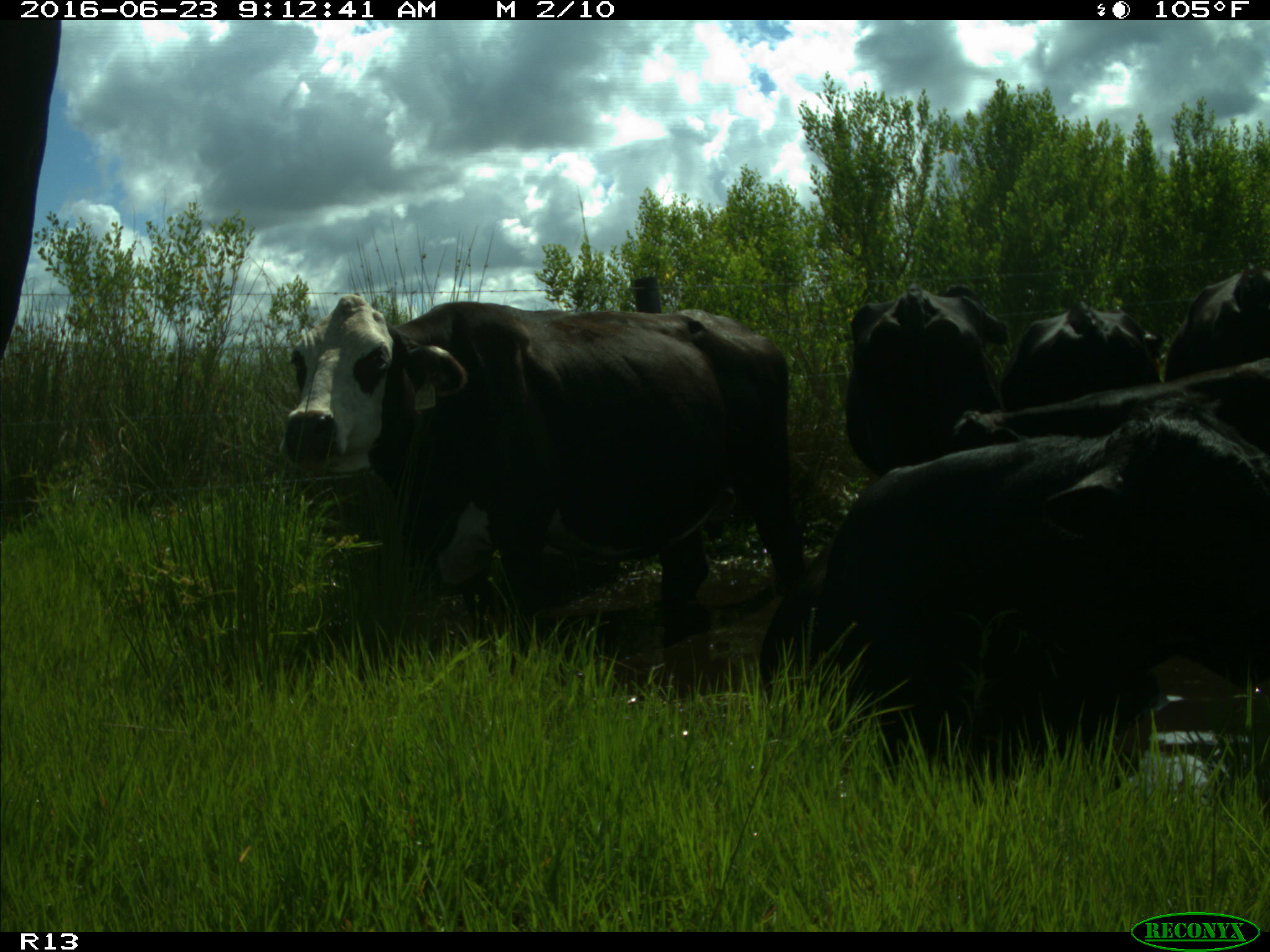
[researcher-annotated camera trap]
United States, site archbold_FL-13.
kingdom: Animalia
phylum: Chordata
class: Mammalia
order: Artiodactyla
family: Bovidae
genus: Bos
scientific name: Bos taurus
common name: domestic cow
Bos taurus (domestic cow).